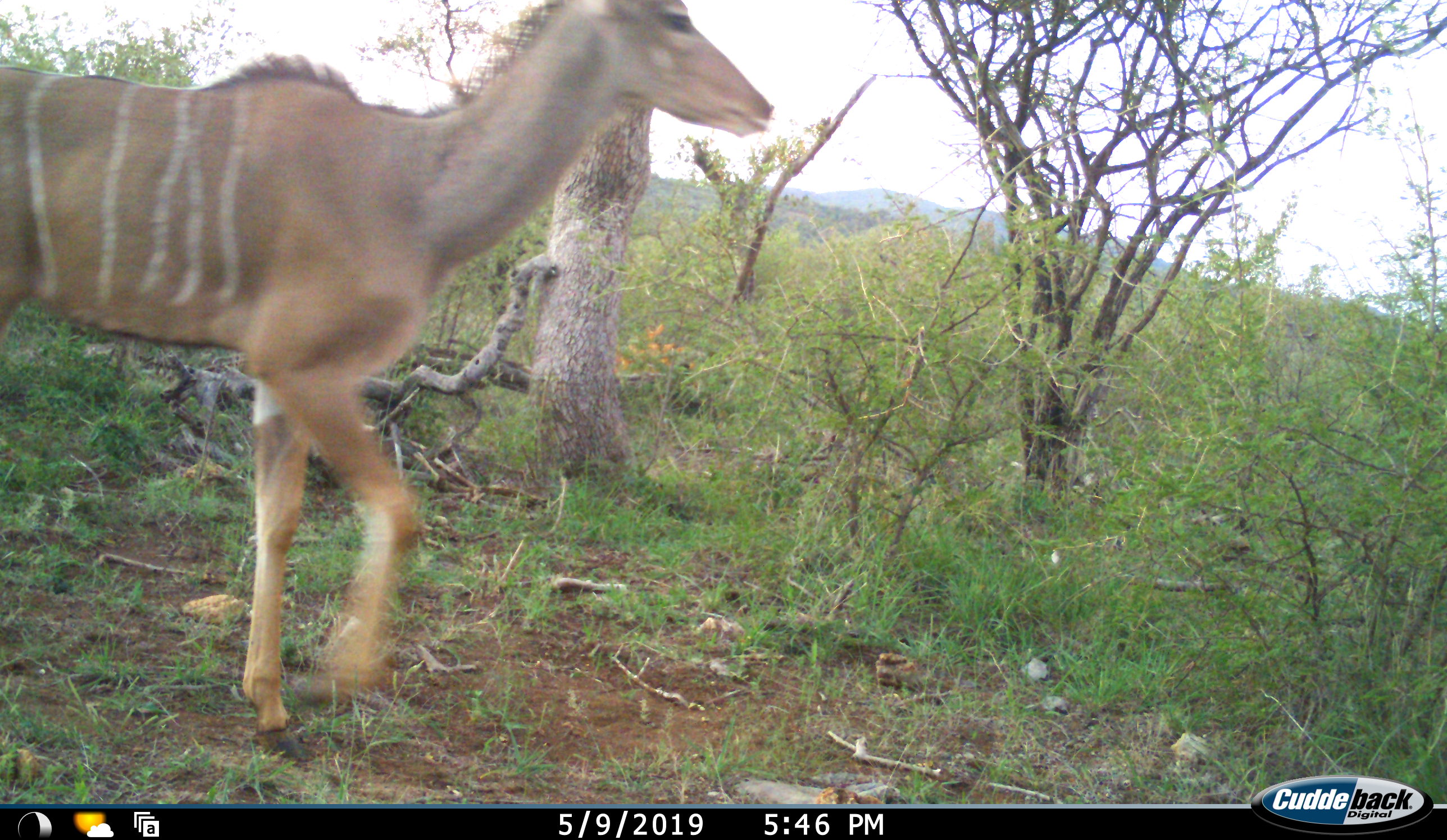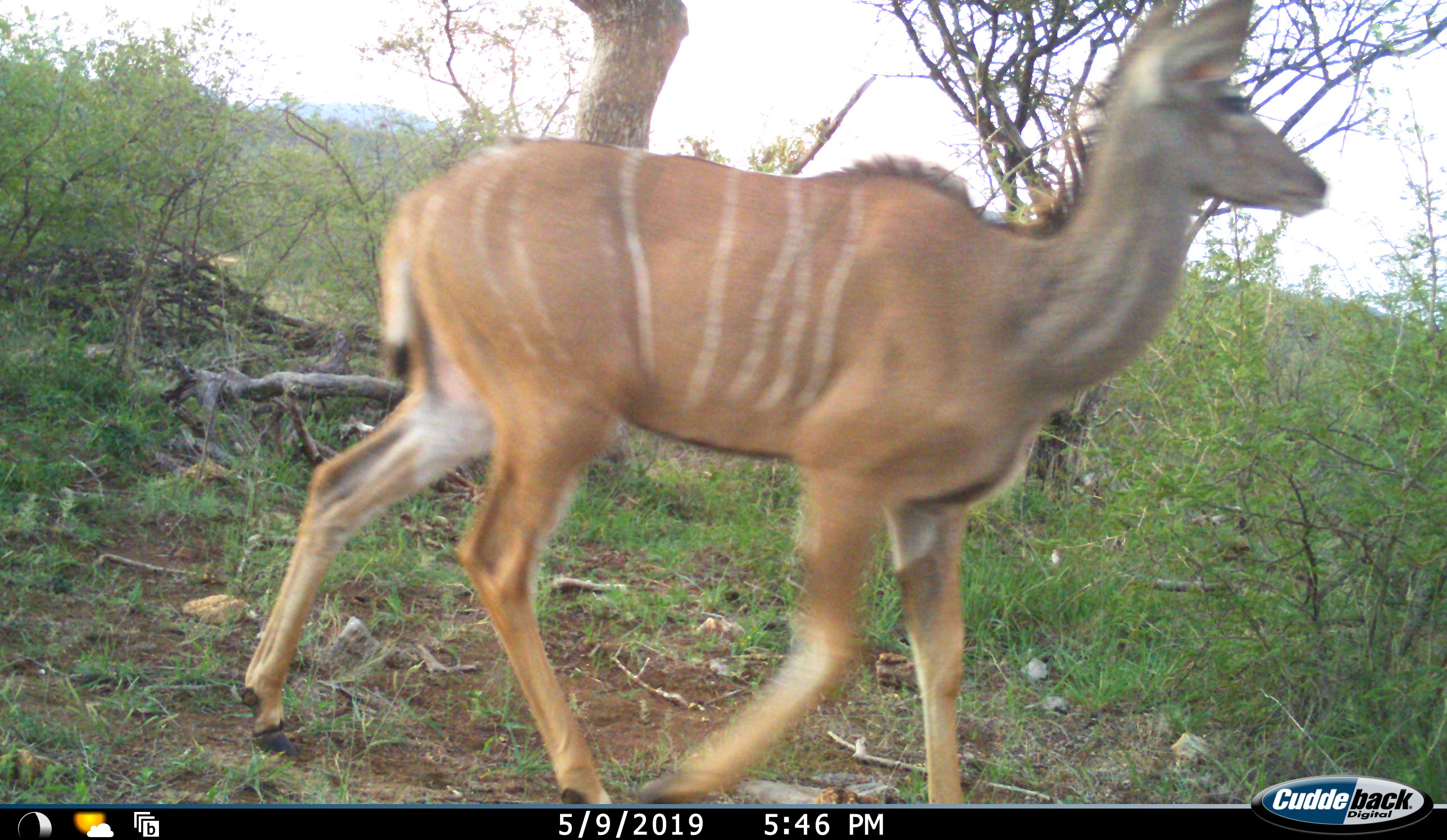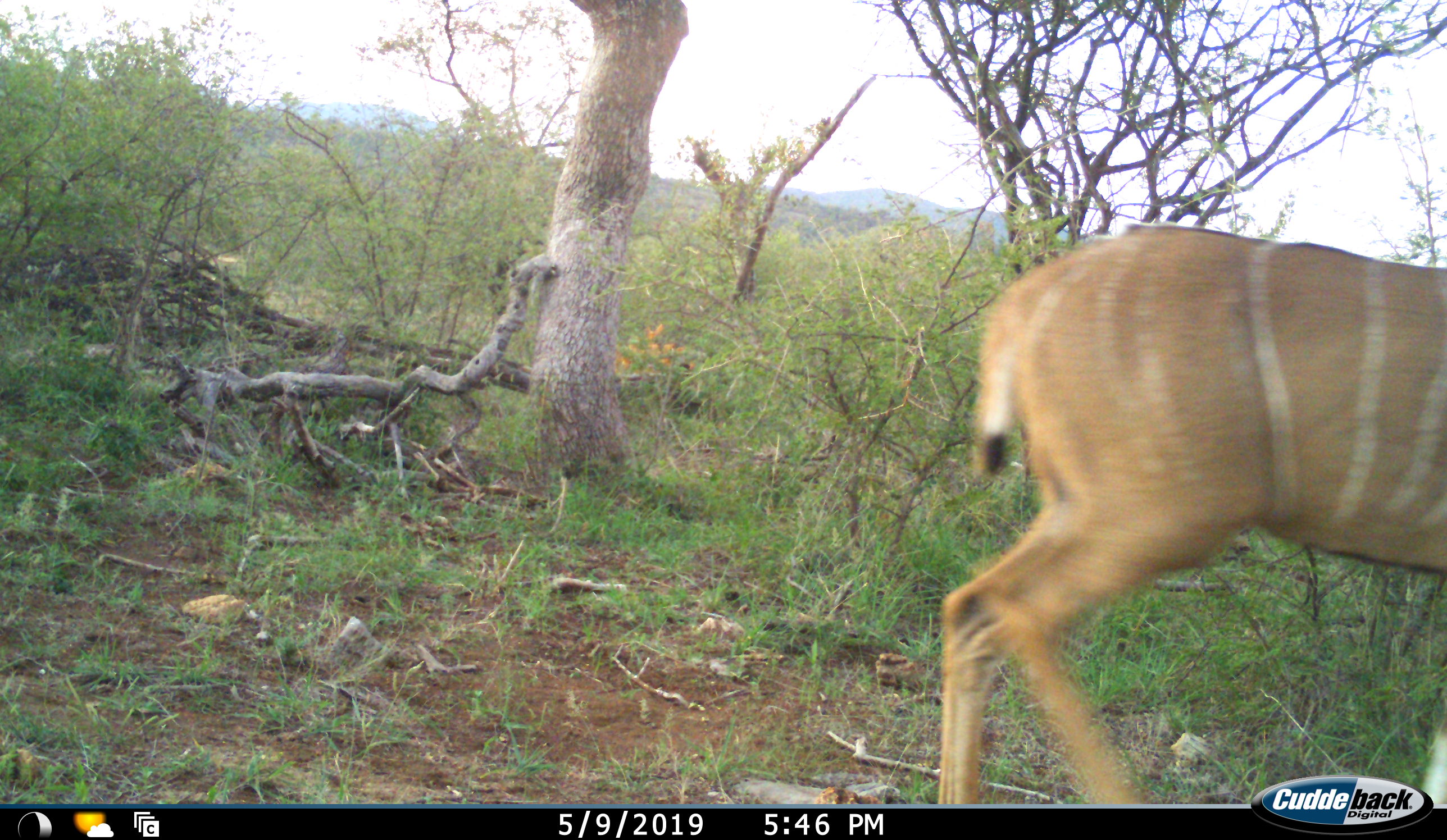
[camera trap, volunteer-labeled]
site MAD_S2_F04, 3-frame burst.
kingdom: Animalia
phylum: Chordata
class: Mammalia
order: Artiodactyla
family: Bovidae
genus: Tragelaphus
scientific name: Tragelaphus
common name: kudu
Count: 1.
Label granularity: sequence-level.